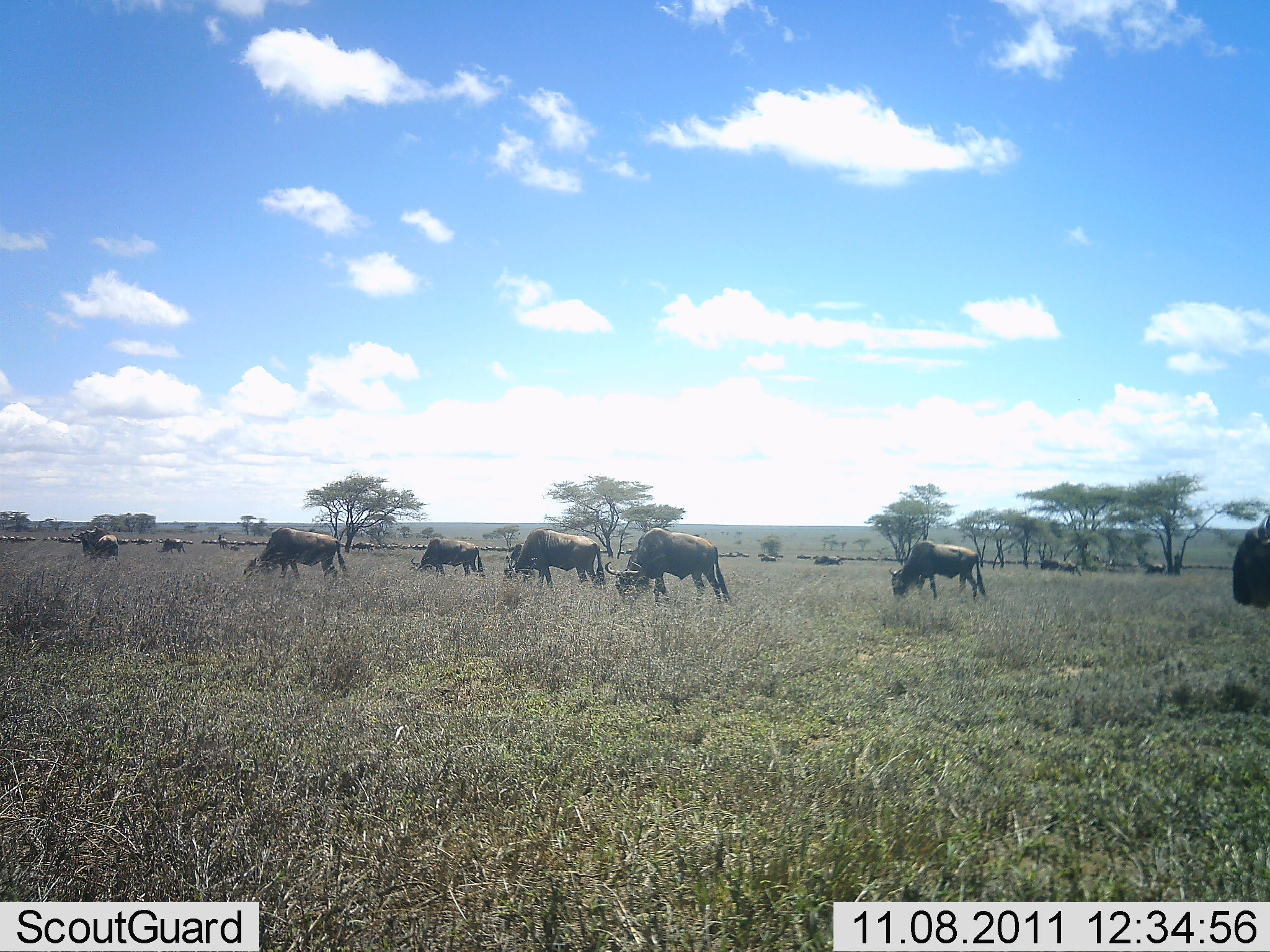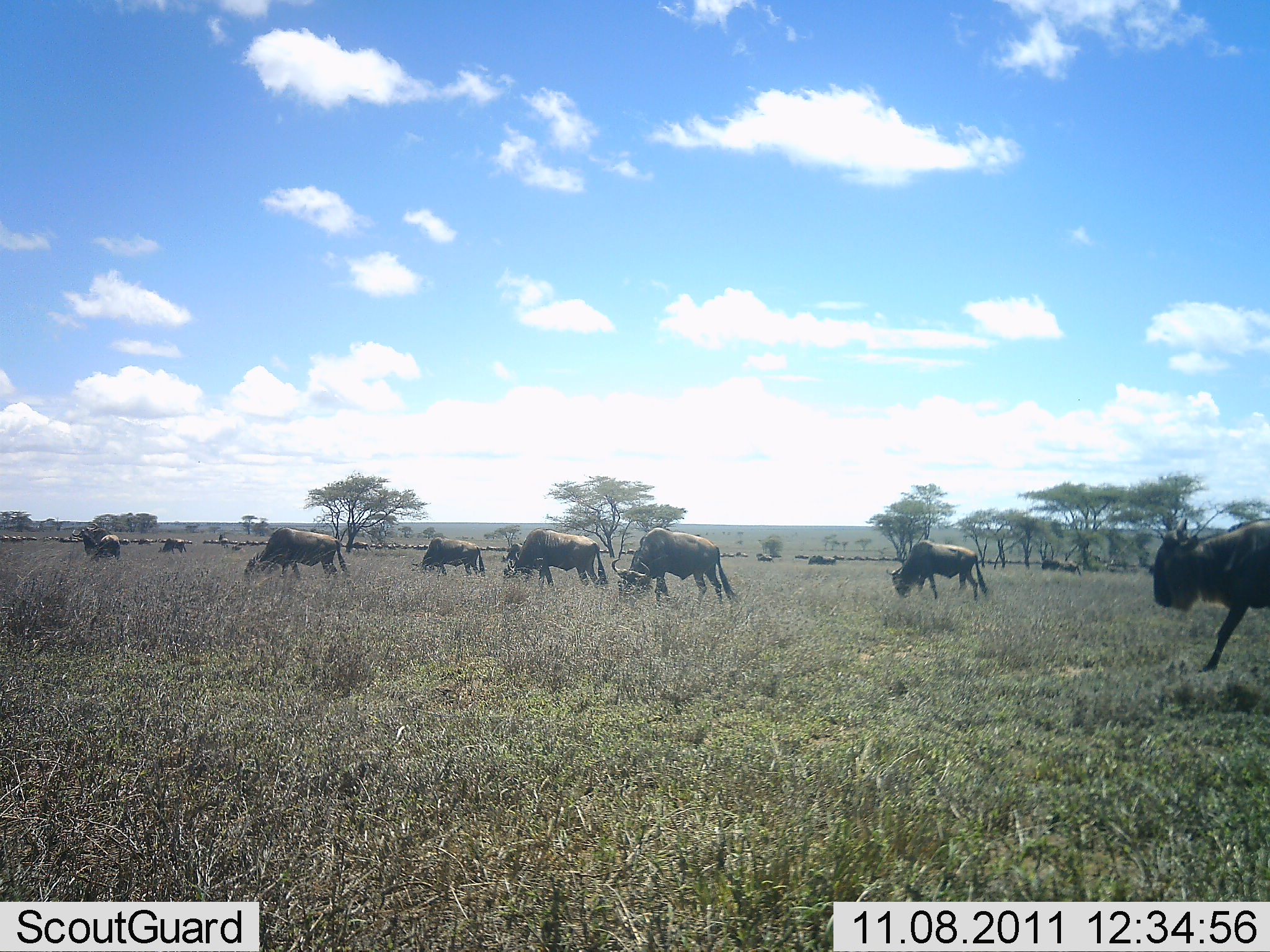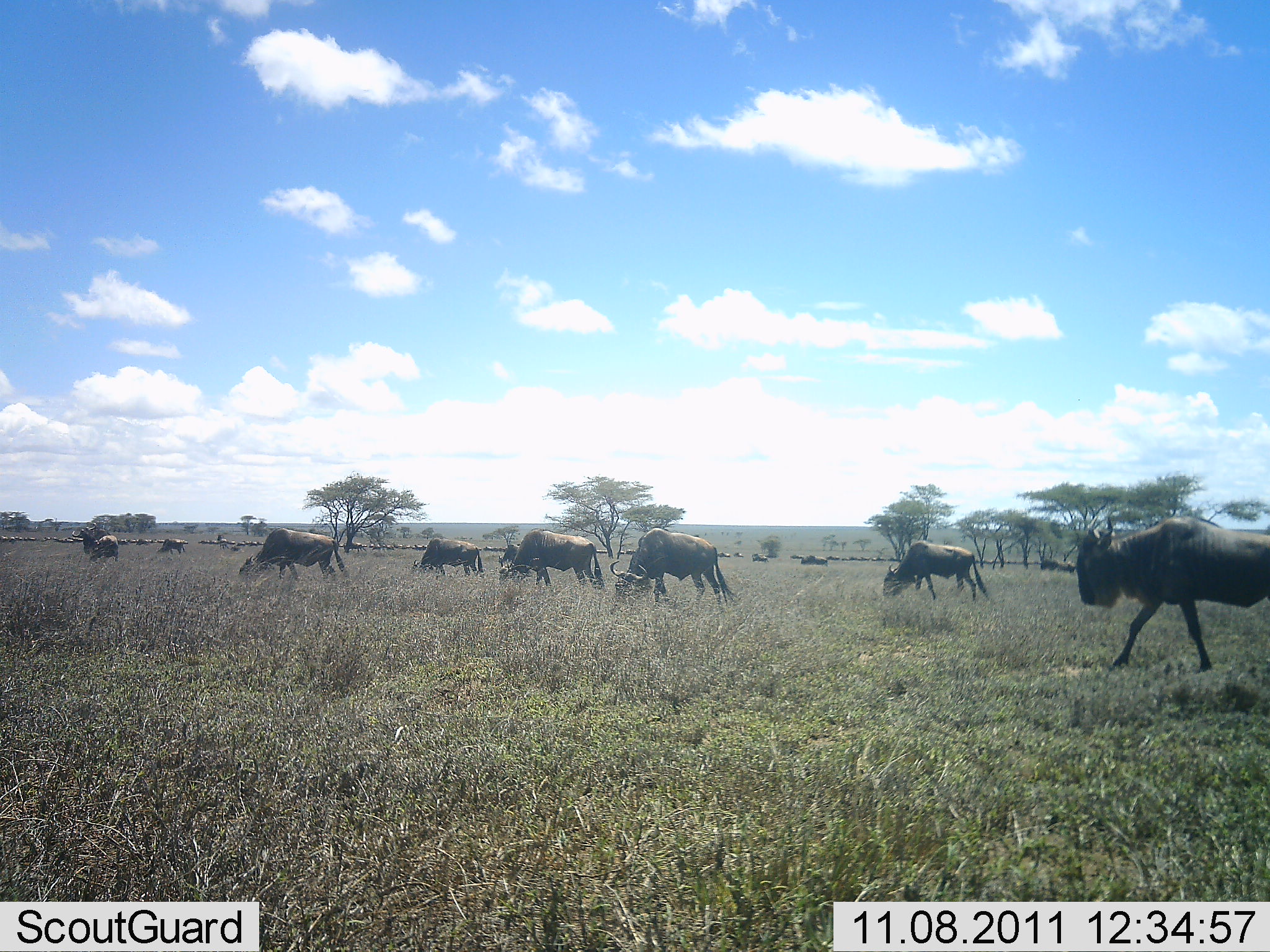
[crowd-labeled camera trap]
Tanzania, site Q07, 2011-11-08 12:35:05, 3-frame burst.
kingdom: Animalia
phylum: Chordata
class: Mammalia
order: Artiodactyla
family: Bovidae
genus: Connochaetes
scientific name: Connochaetes taurinus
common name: blue wildebeest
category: wildebeest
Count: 11-50.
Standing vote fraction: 38%.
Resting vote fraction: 0%.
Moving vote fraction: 62%.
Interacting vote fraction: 0%.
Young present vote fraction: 0%.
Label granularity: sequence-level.